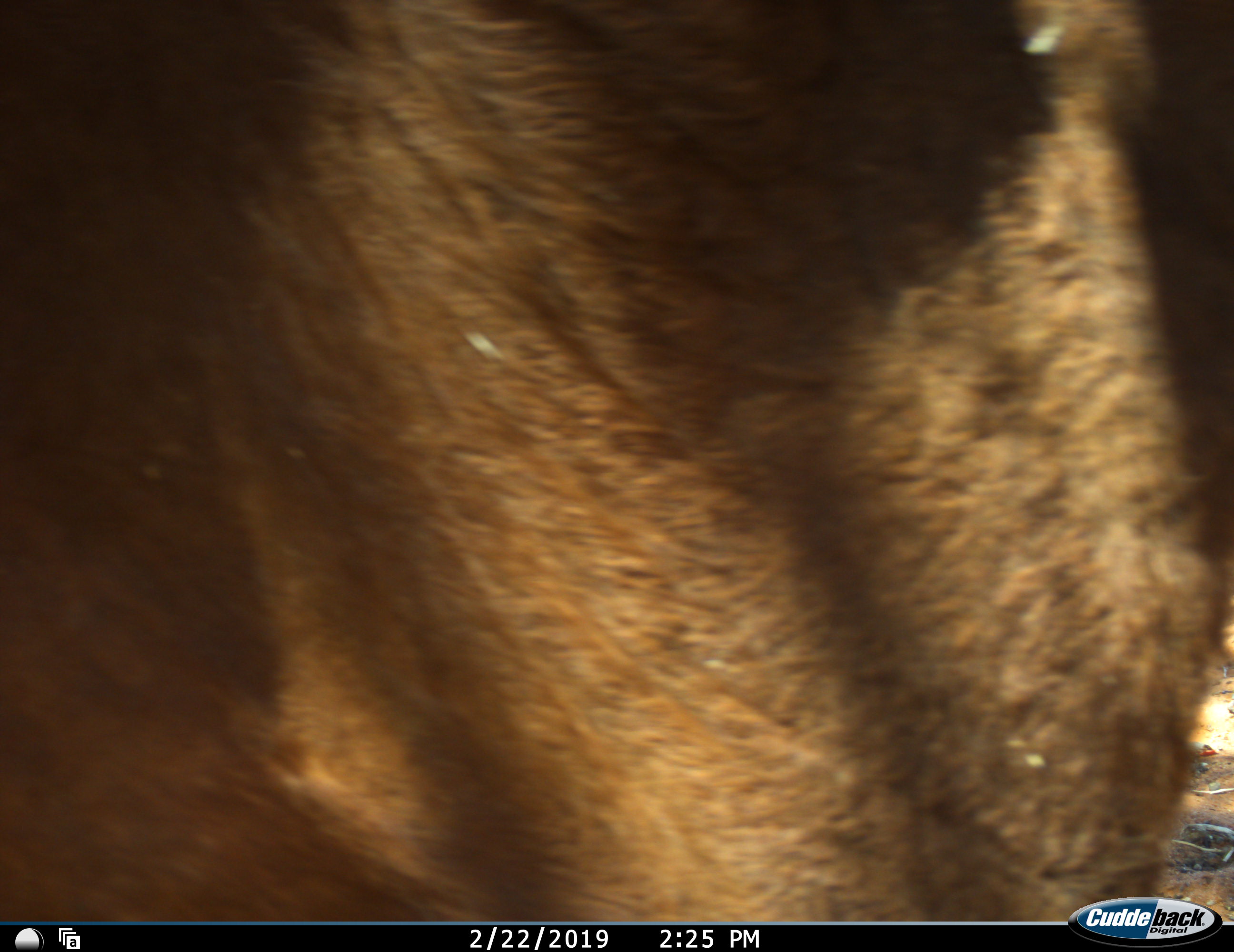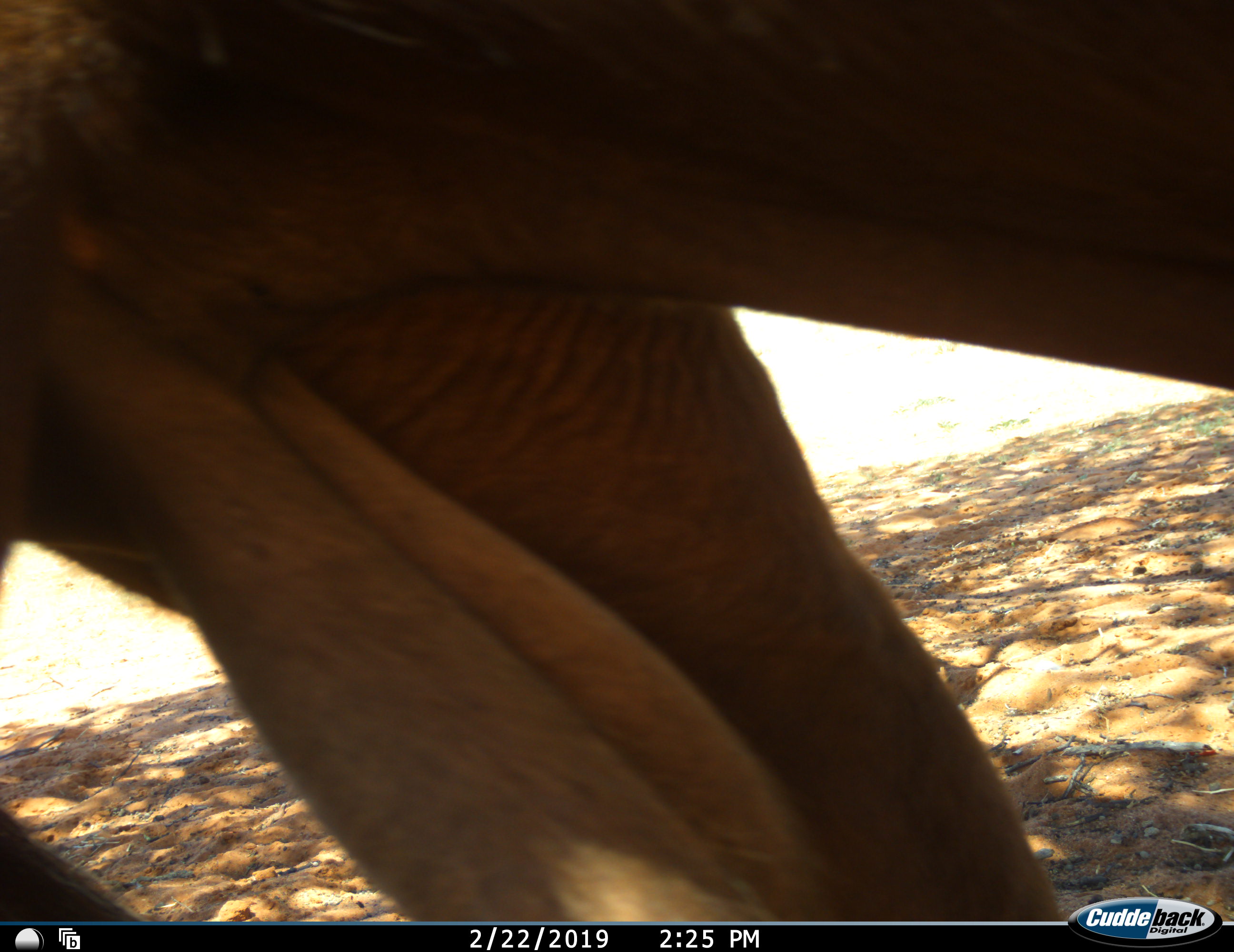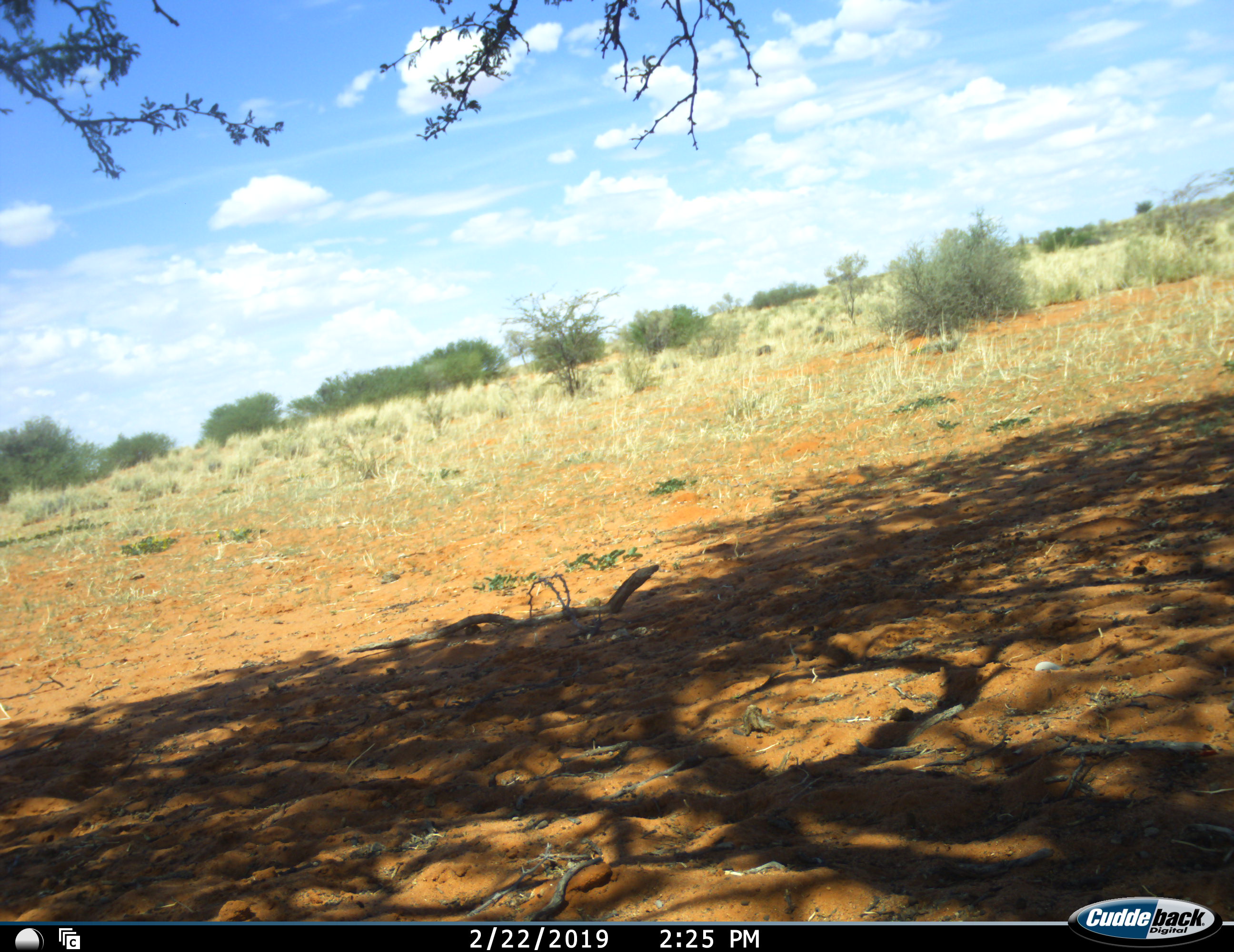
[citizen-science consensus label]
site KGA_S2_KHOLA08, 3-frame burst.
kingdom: Animalia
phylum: Chordata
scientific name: Vertebrata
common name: domestic animal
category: domesticanimal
Domesticanimal (domestic animal) (Vertebrata), count 1. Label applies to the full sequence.